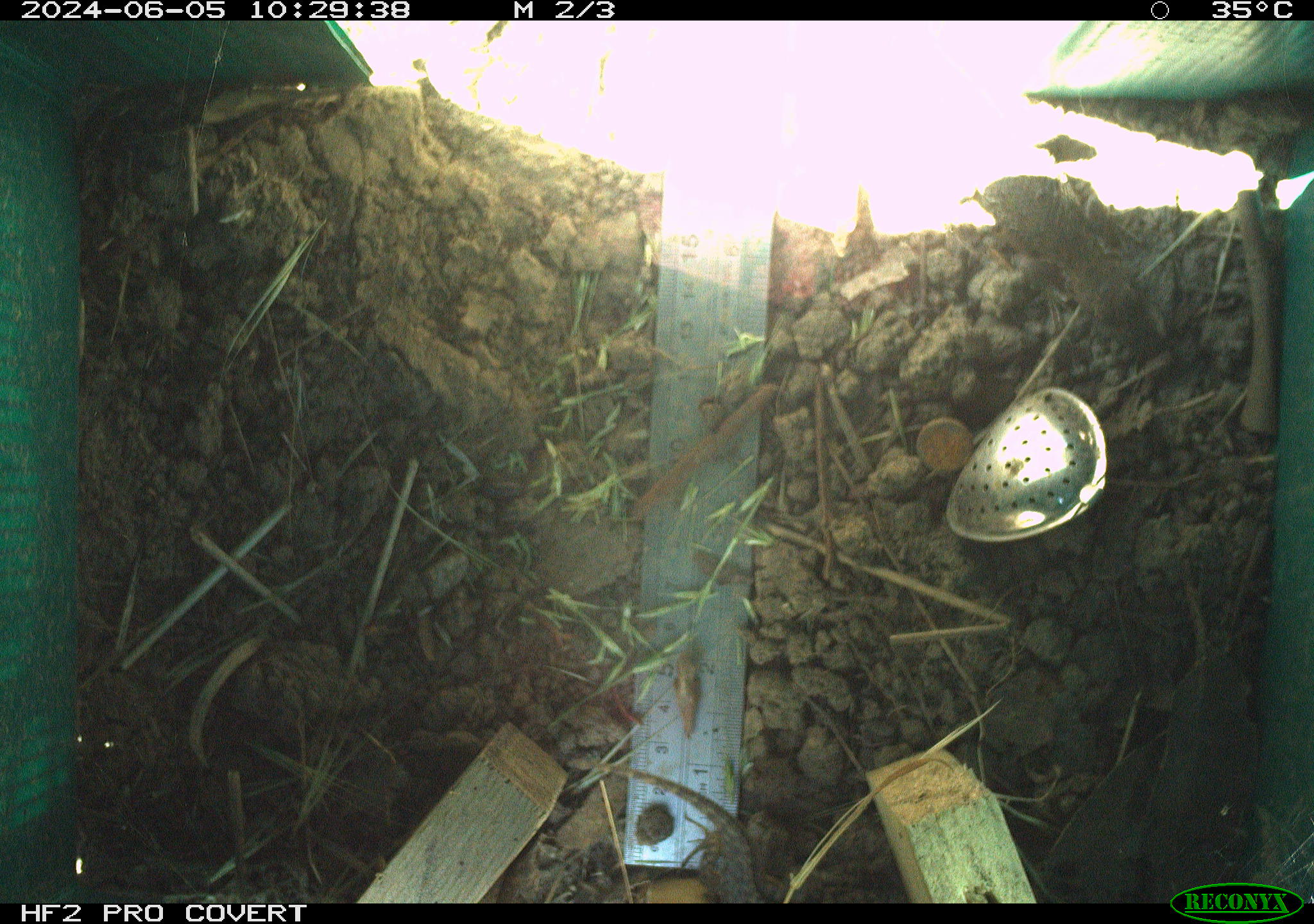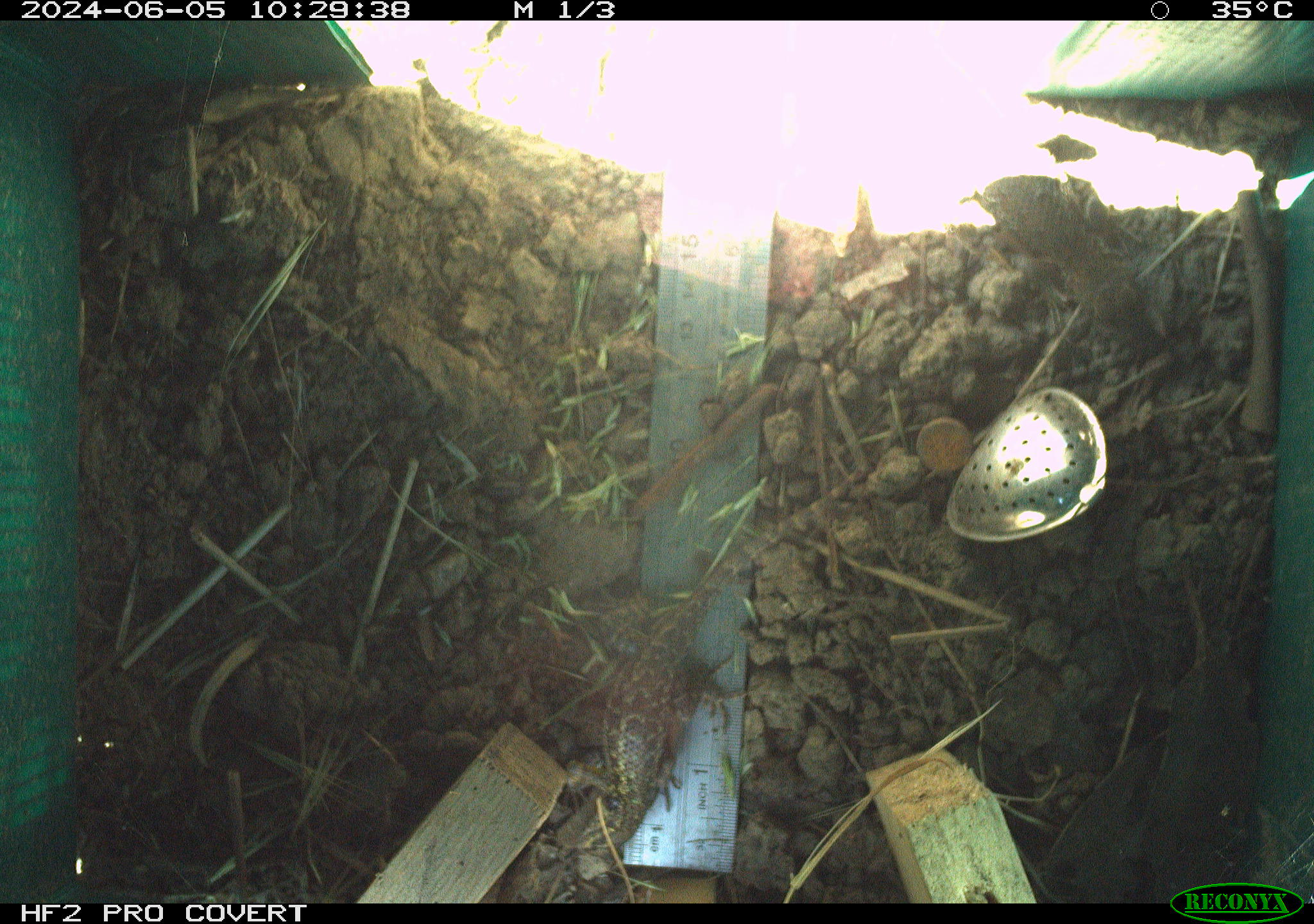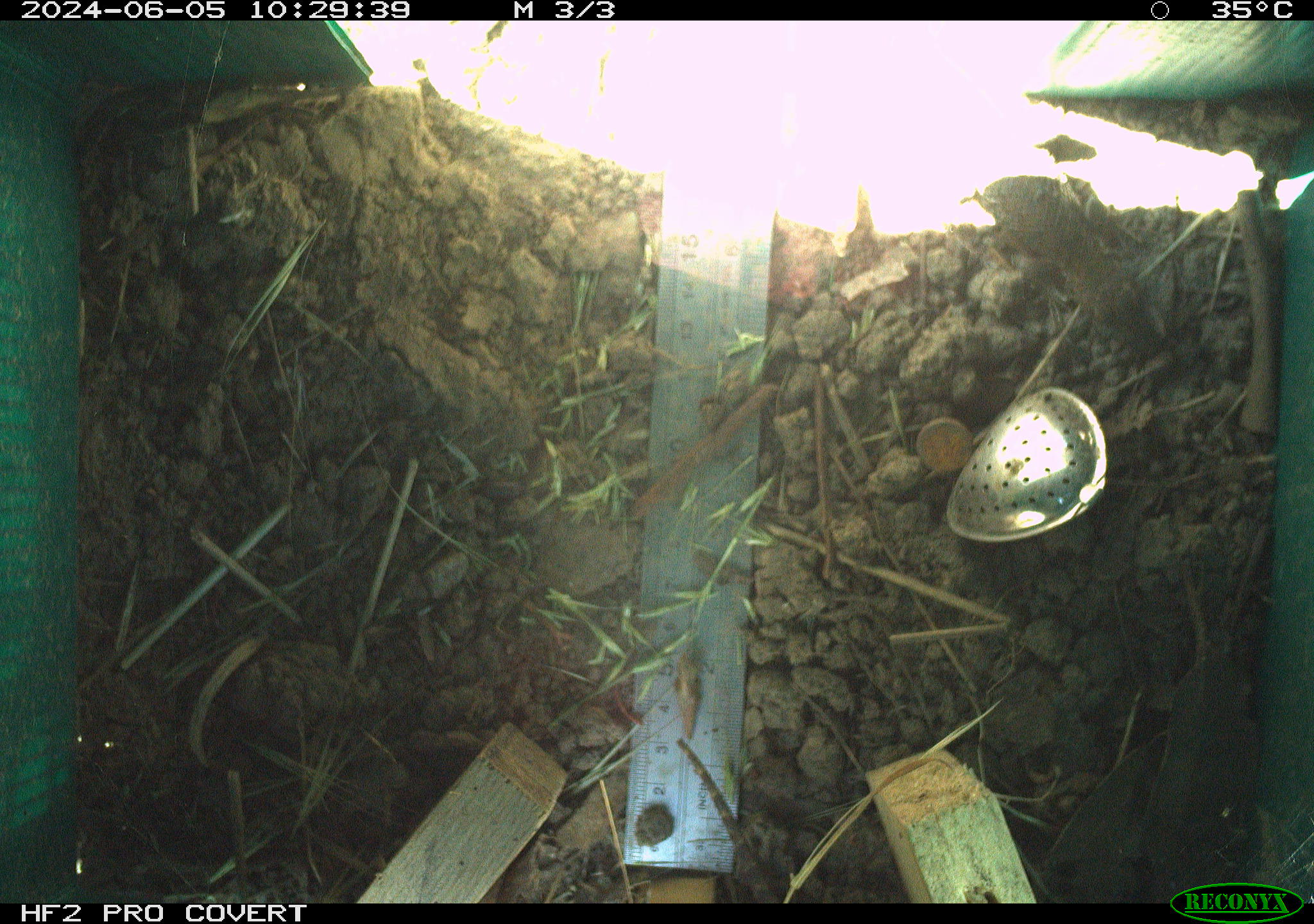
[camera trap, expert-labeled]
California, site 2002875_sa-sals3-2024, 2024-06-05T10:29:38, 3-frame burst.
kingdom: Animalia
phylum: Chordata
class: Reptilia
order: Squamata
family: Phrynosomatidae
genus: Sceloporus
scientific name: Sceloporus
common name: spiny lizards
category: sceloporus species